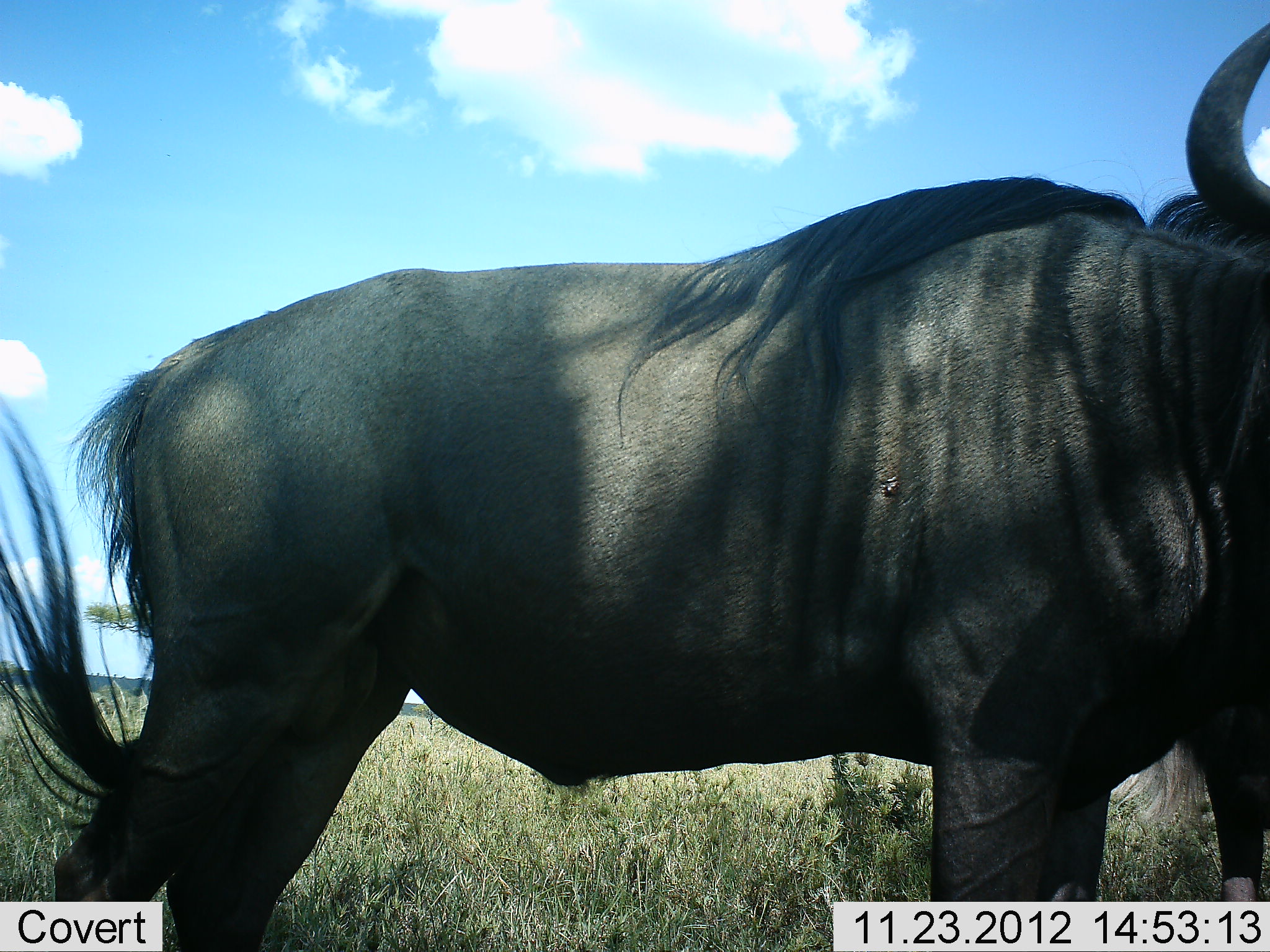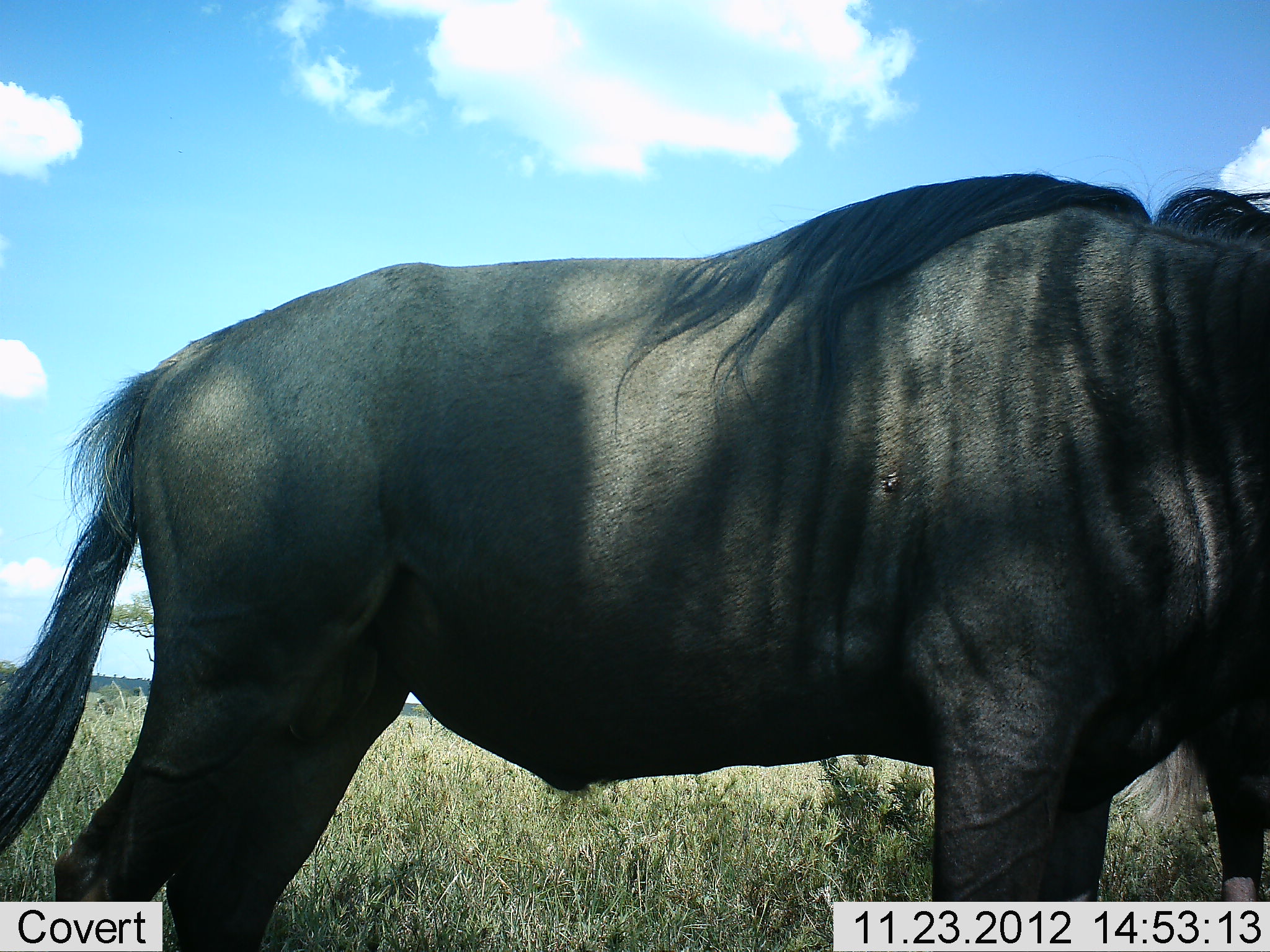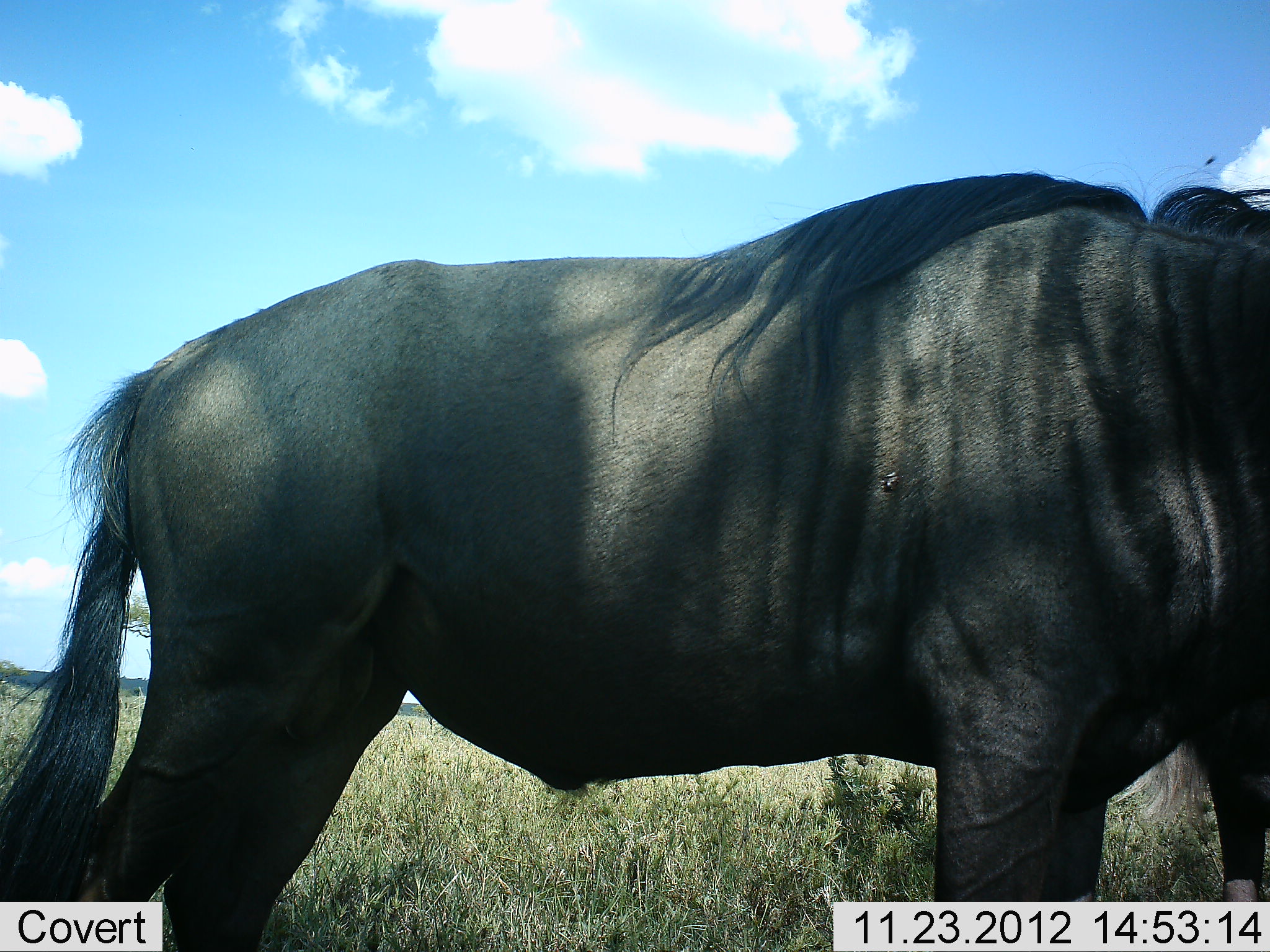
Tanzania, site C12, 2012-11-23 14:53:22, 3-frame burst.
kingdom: Animalia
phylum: Chordata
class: Mammalia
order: Artiodactyla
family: Bovidae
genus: Connochaetes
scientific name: Connochaetes taurinus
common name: blue wildebeest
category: wildebeest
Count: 1.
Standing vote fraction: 100%.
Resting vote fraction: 0%.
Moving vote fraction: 0%.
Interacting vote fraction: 0%.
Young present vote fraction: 0%.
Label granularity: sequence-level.